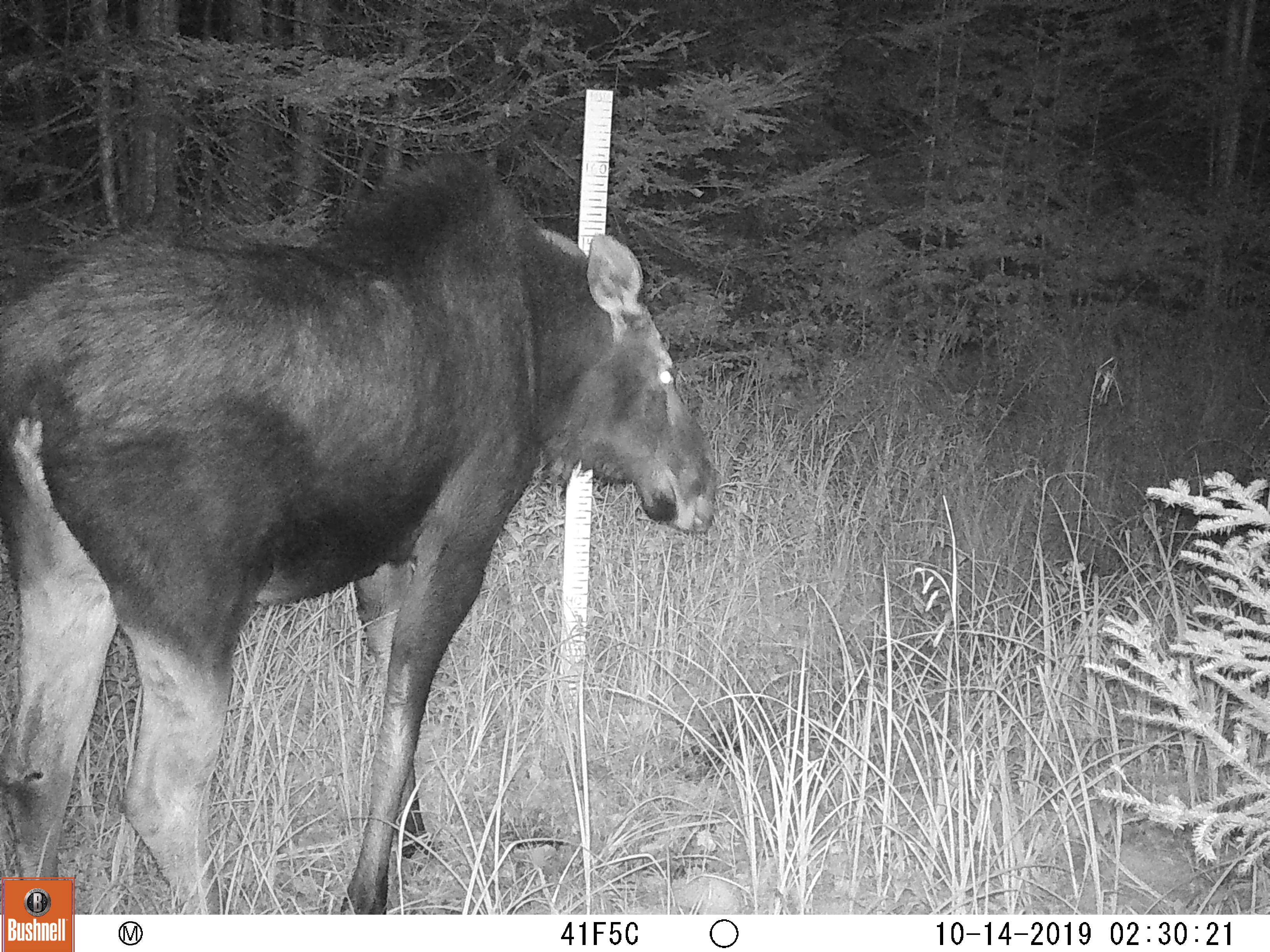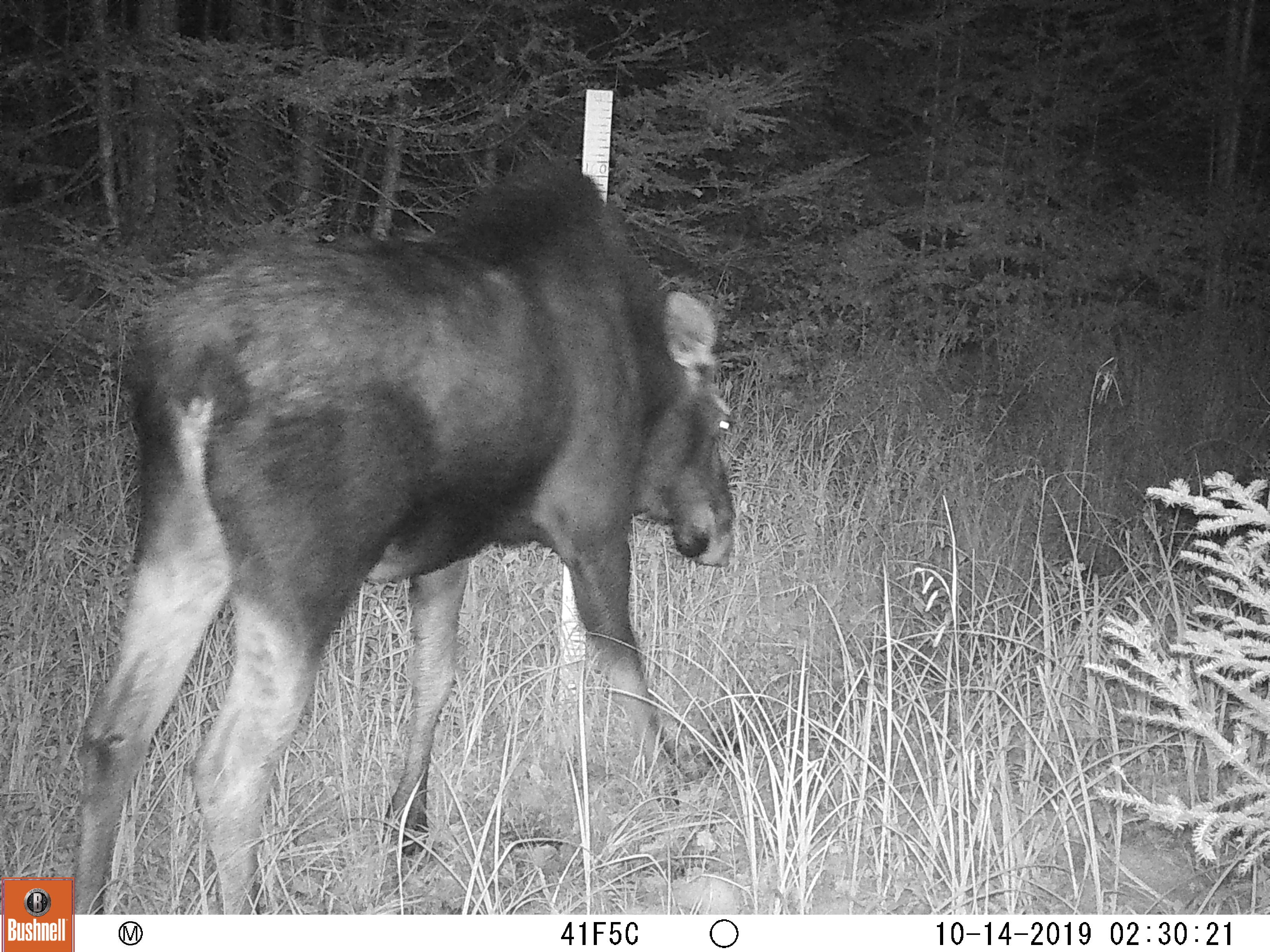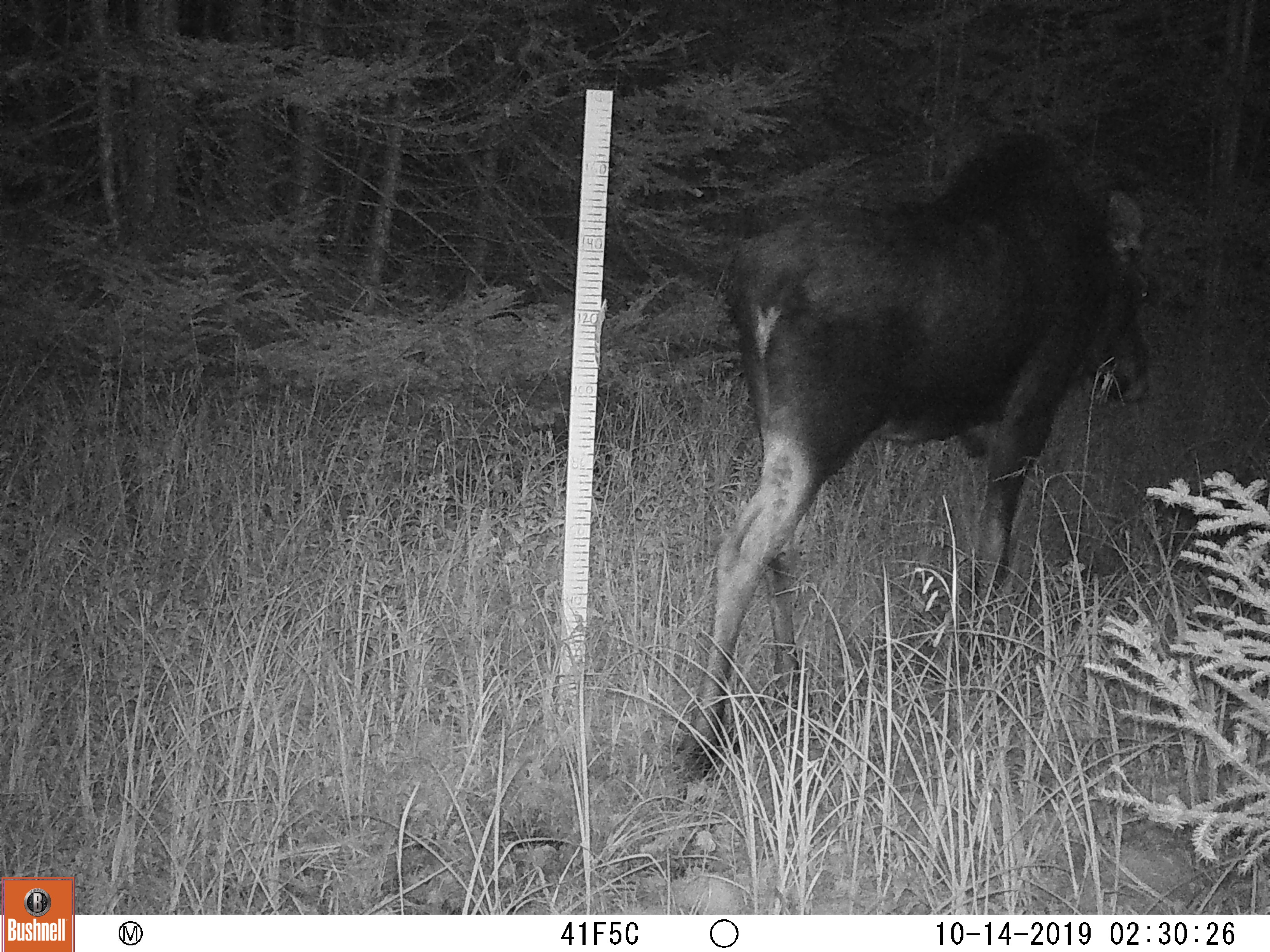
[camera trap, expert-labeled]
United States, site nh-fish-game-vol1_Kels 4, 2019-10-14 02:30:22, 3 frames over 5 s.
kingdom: Animalia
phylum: Chordata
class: Mammalia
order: Artiodactyla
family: Cervidae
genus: Alces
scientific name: Alces alces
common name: moose